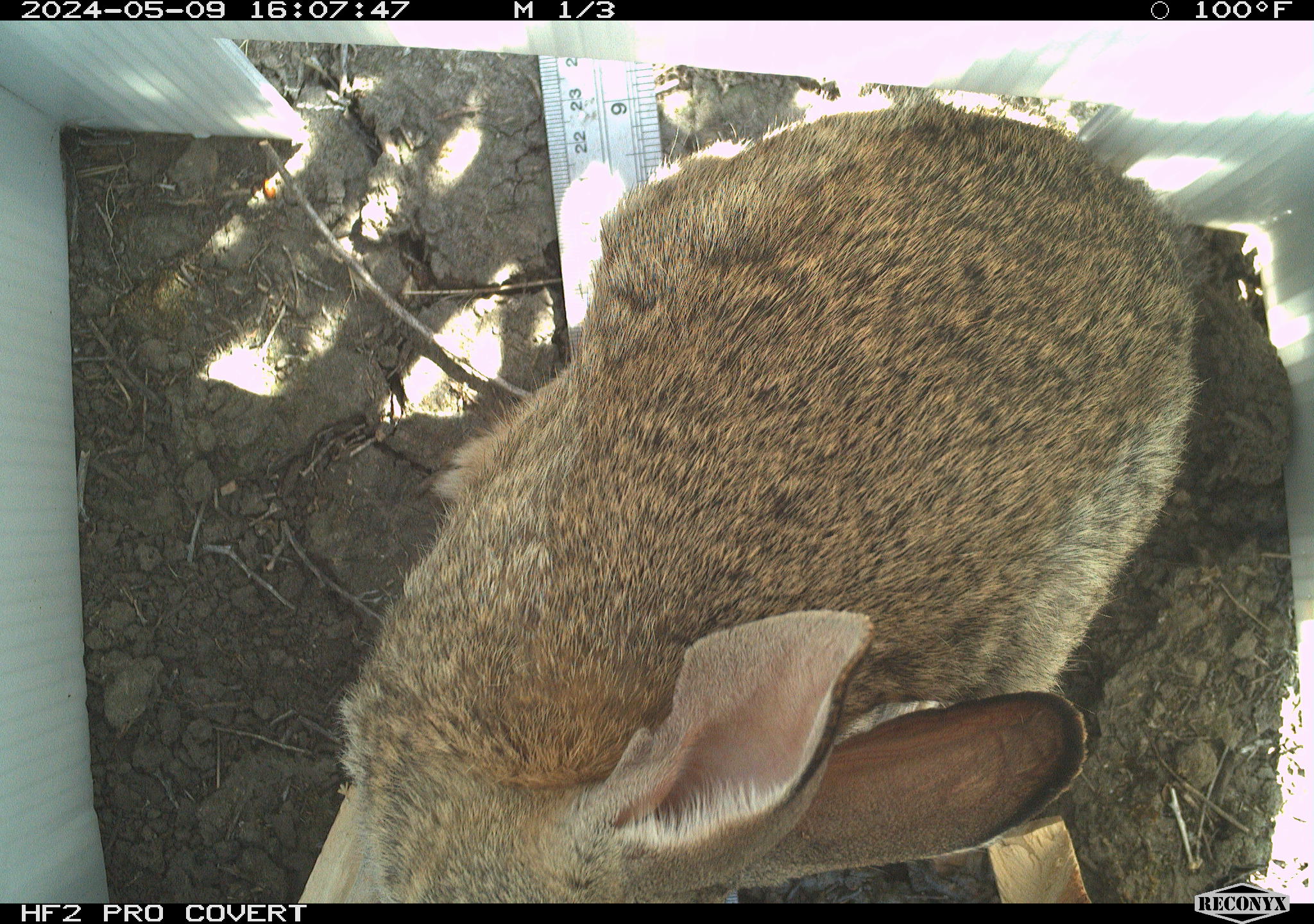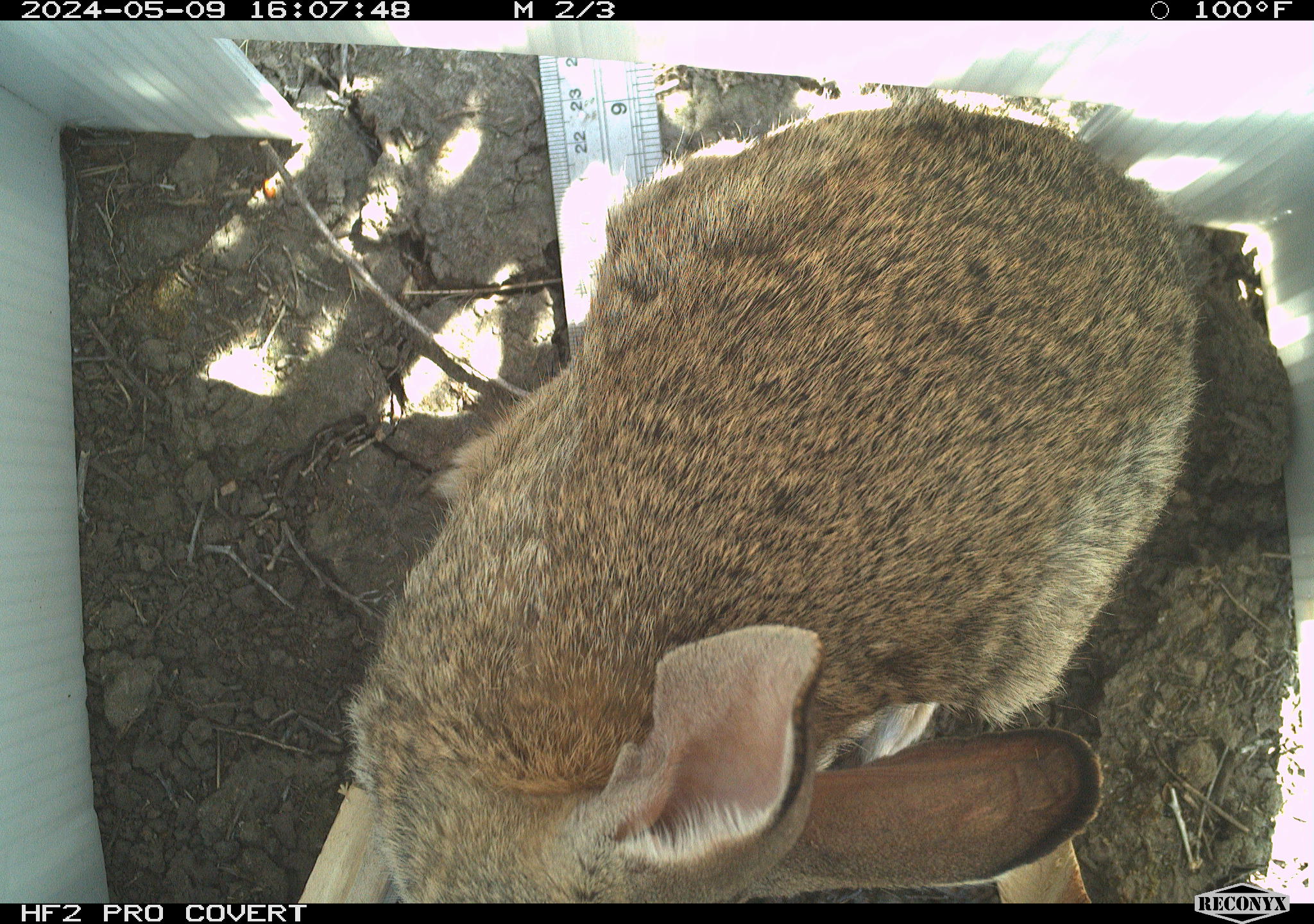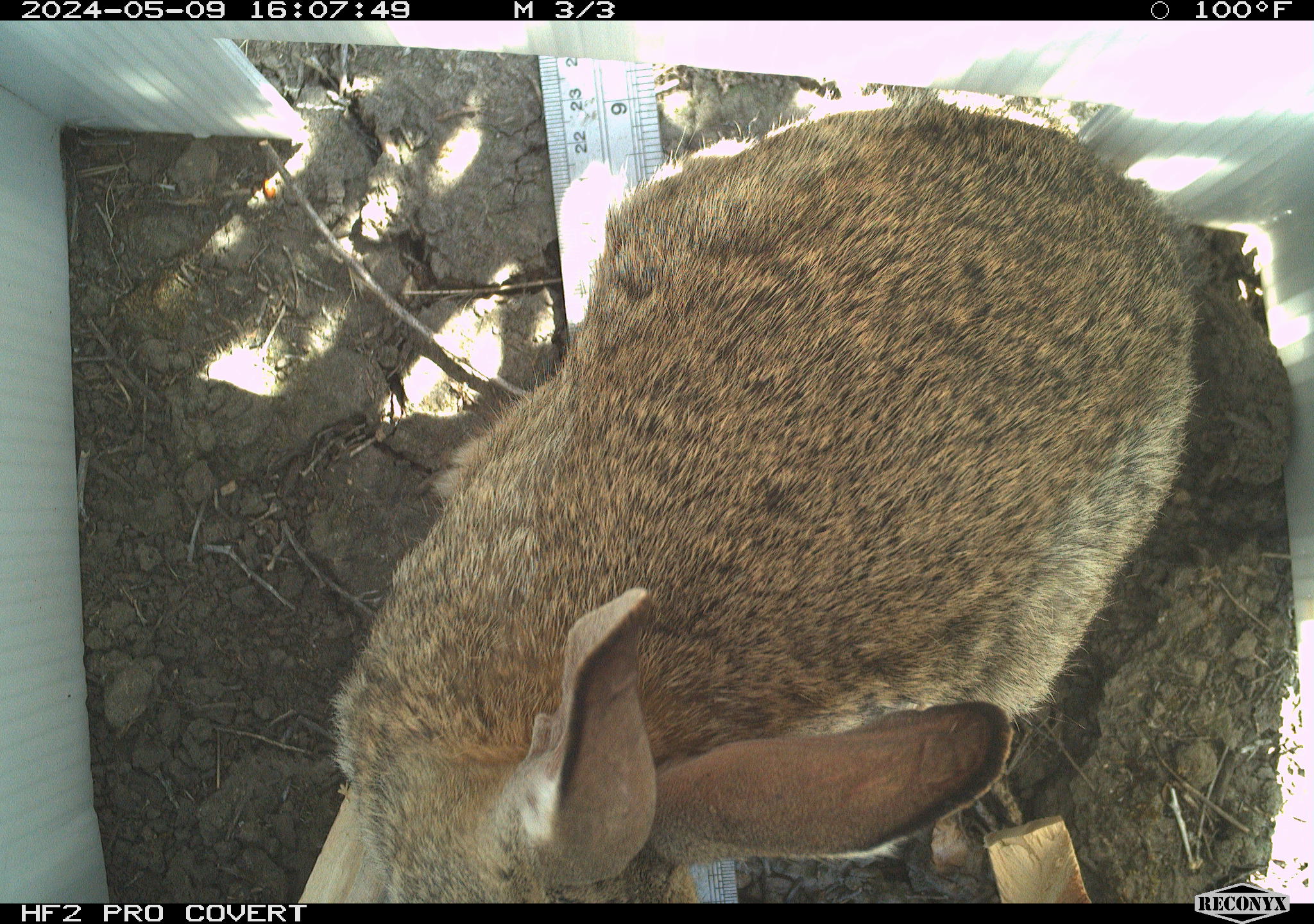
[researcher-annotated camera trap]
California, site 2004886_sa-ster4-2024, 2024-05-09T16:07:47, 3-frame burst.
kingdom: Animalia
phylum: Chordata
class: Mammalia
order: Lagomorpha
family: Leporidae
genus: Sylvilagus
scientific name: Sylvilagus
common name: cottontail rabbits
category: sylvilagus species